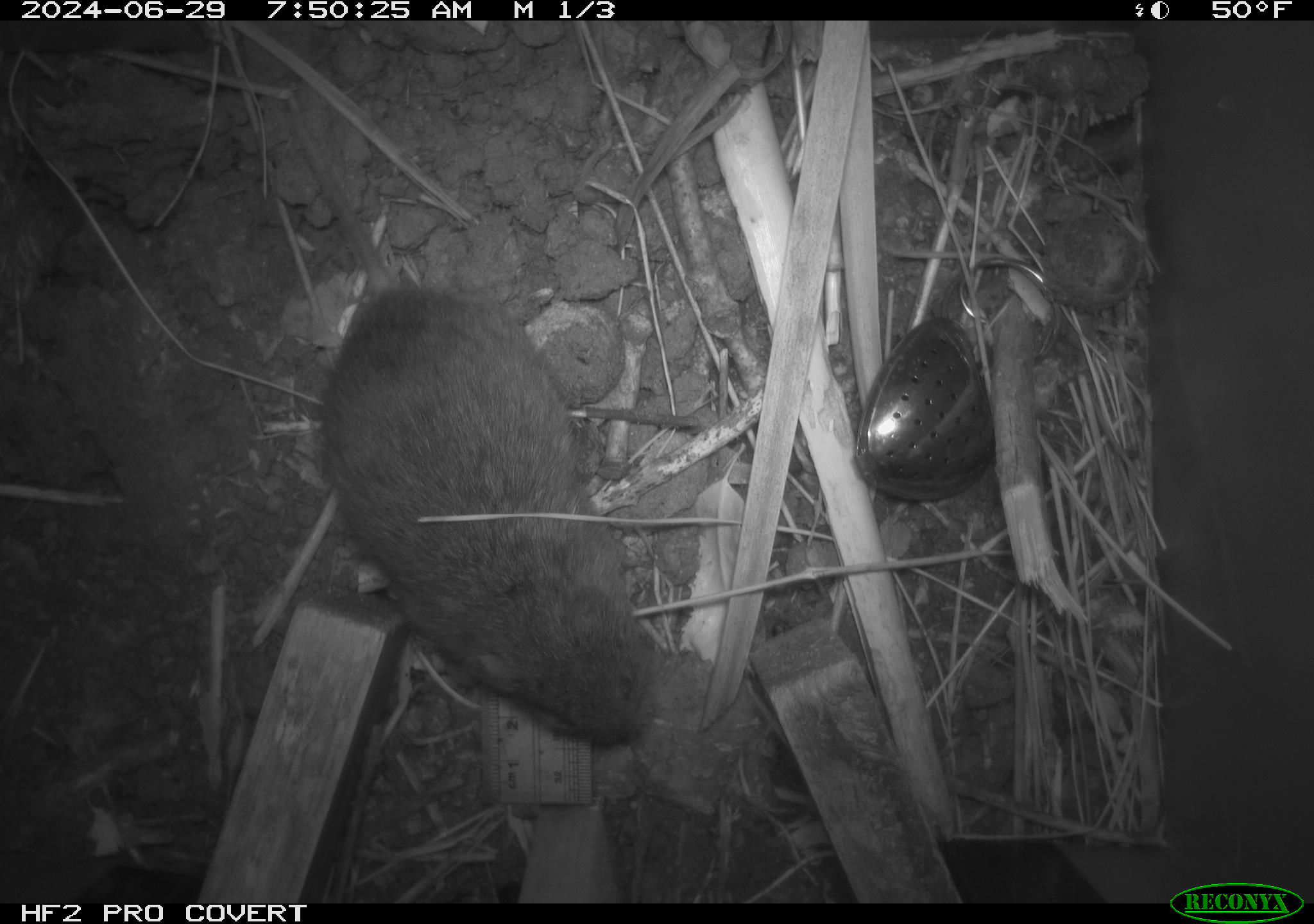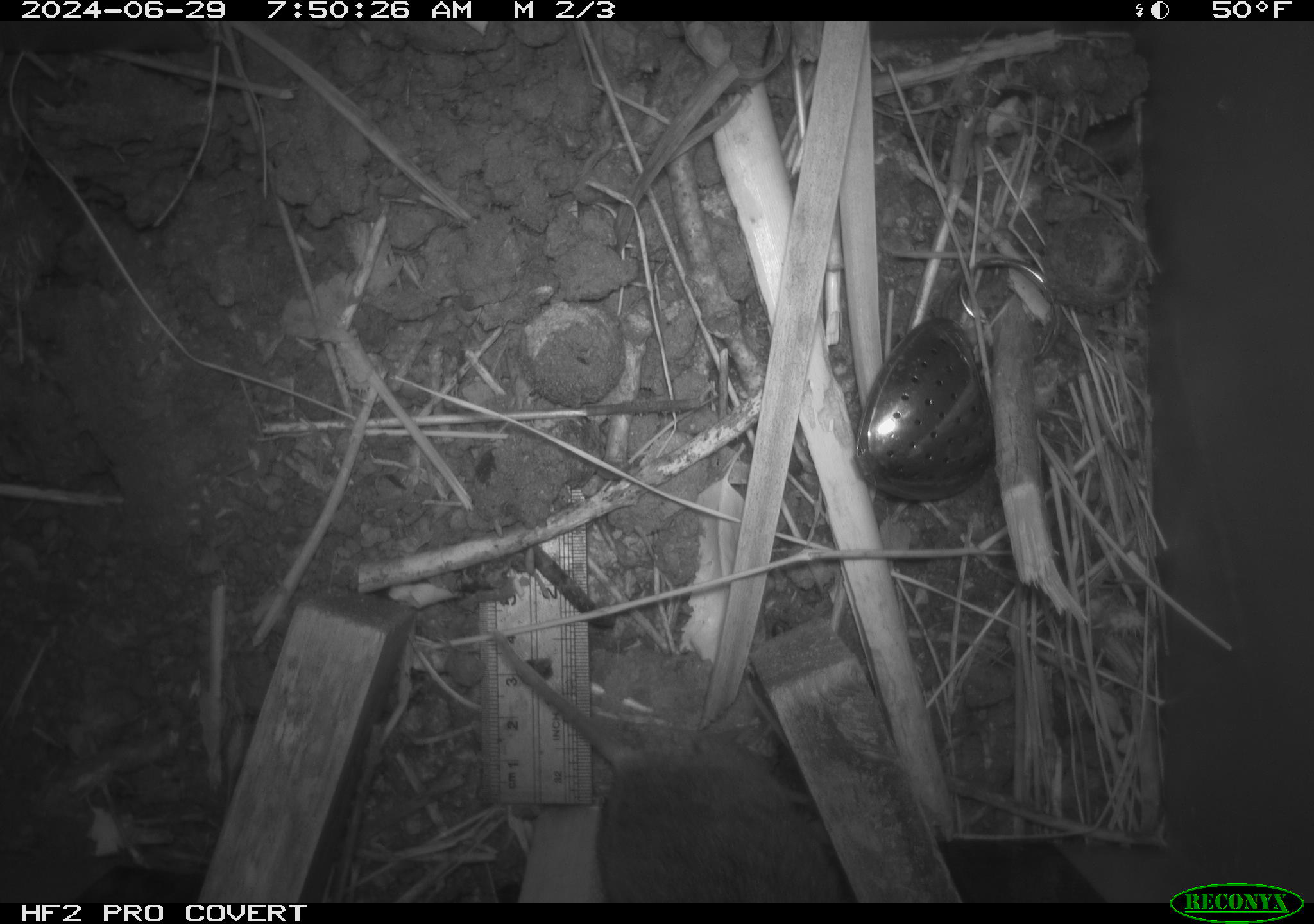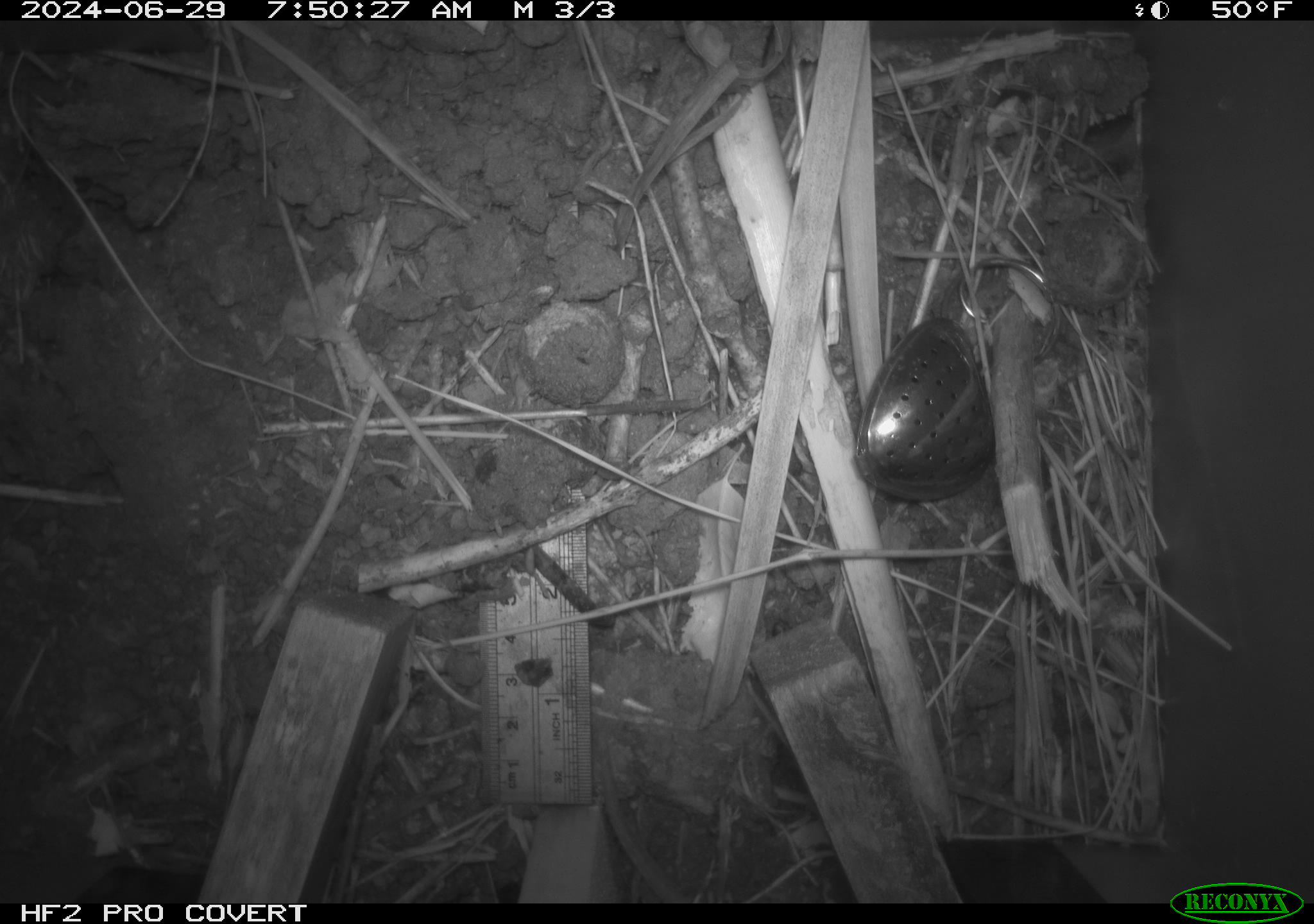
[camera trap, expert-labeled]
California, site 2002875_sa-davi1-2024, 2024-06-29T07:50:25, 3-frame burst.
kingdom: Animalia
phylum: Chordata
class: Mammalia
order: Rodentia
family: Cricetidae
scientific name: Arvicolinae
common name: voles, lemmings, and muskrats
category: arvicolinae subfamily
Arvicolinae subfamily (voles, lemmings, and muskrats) (Arvicolinae).